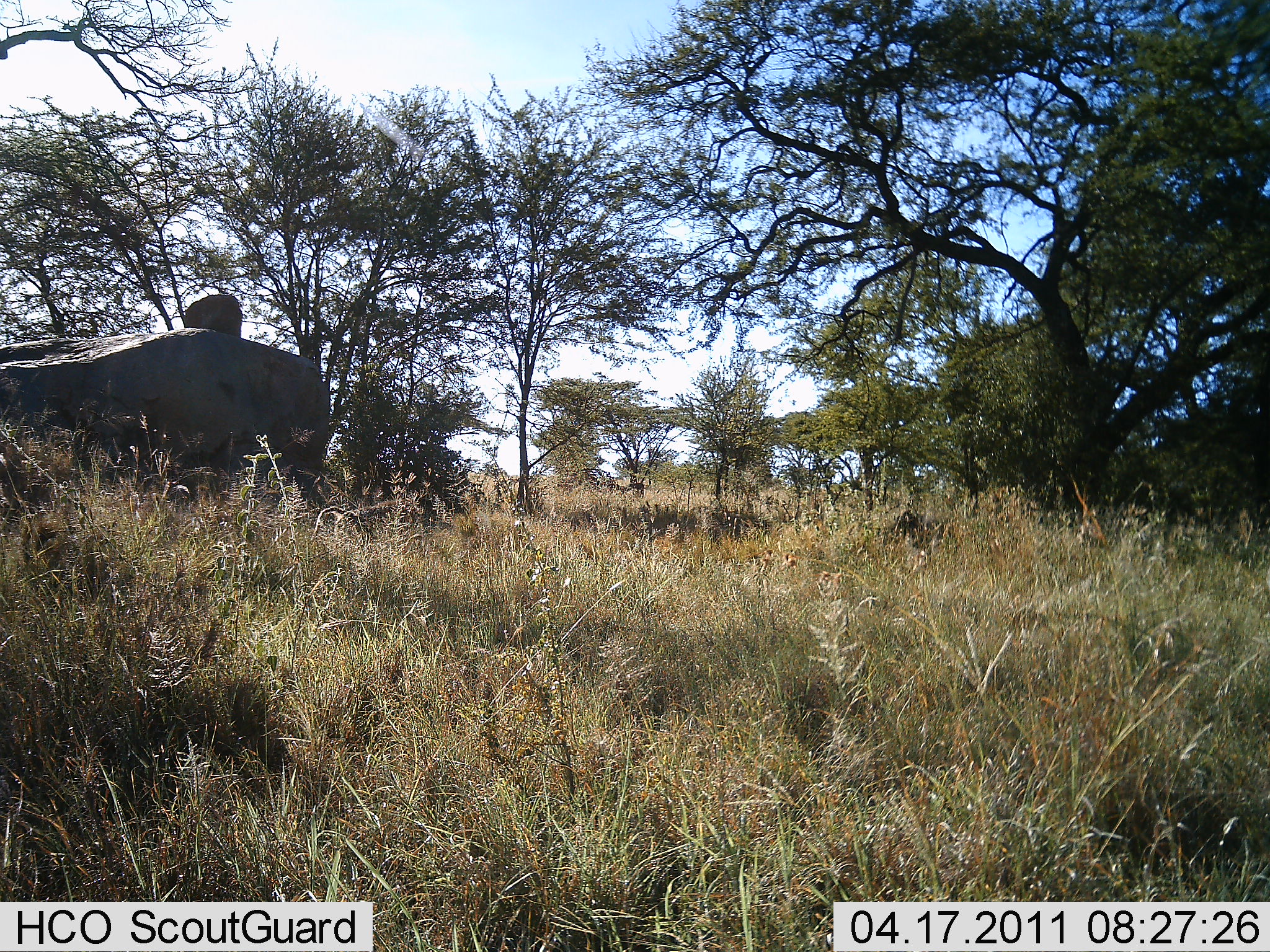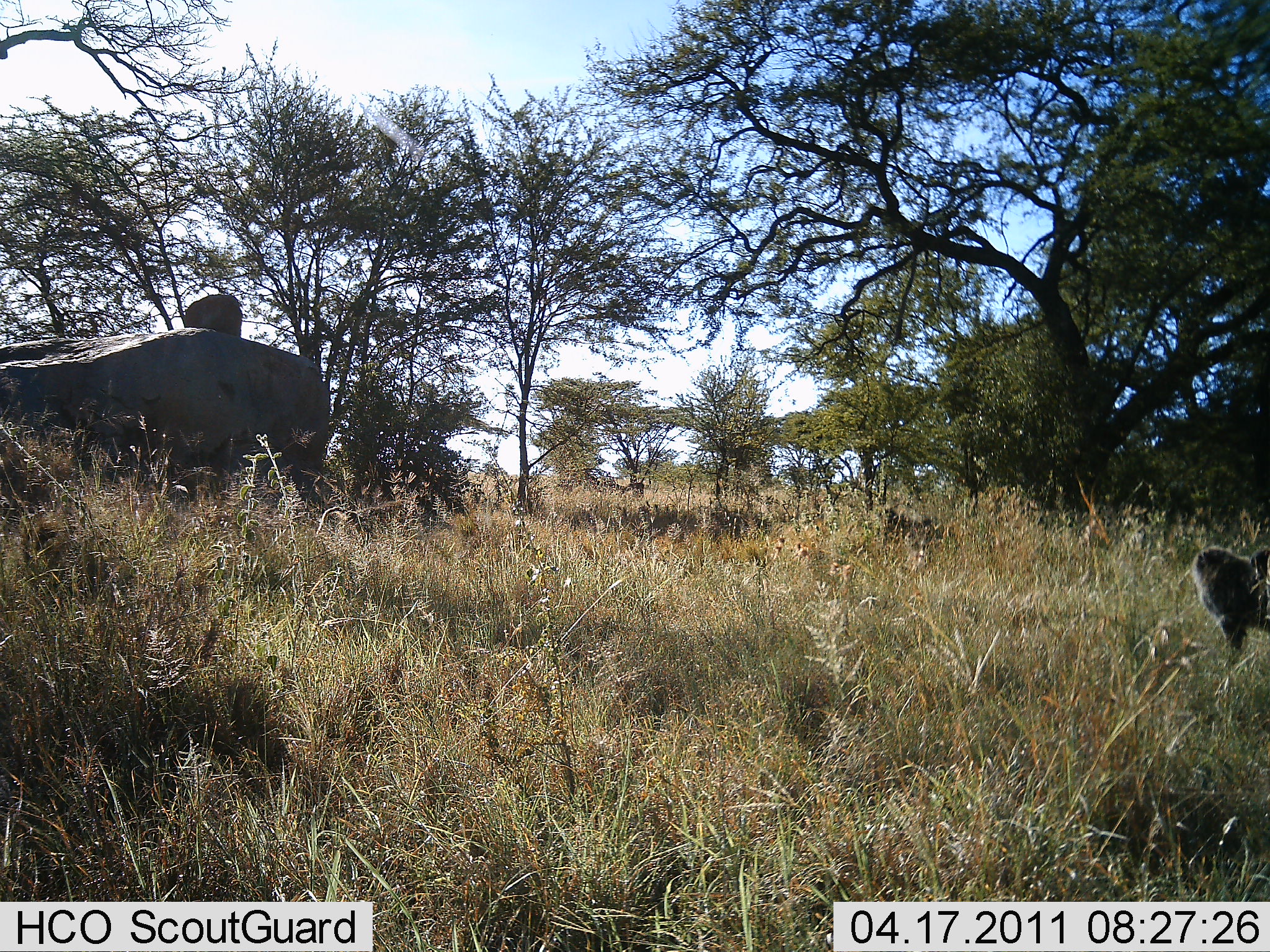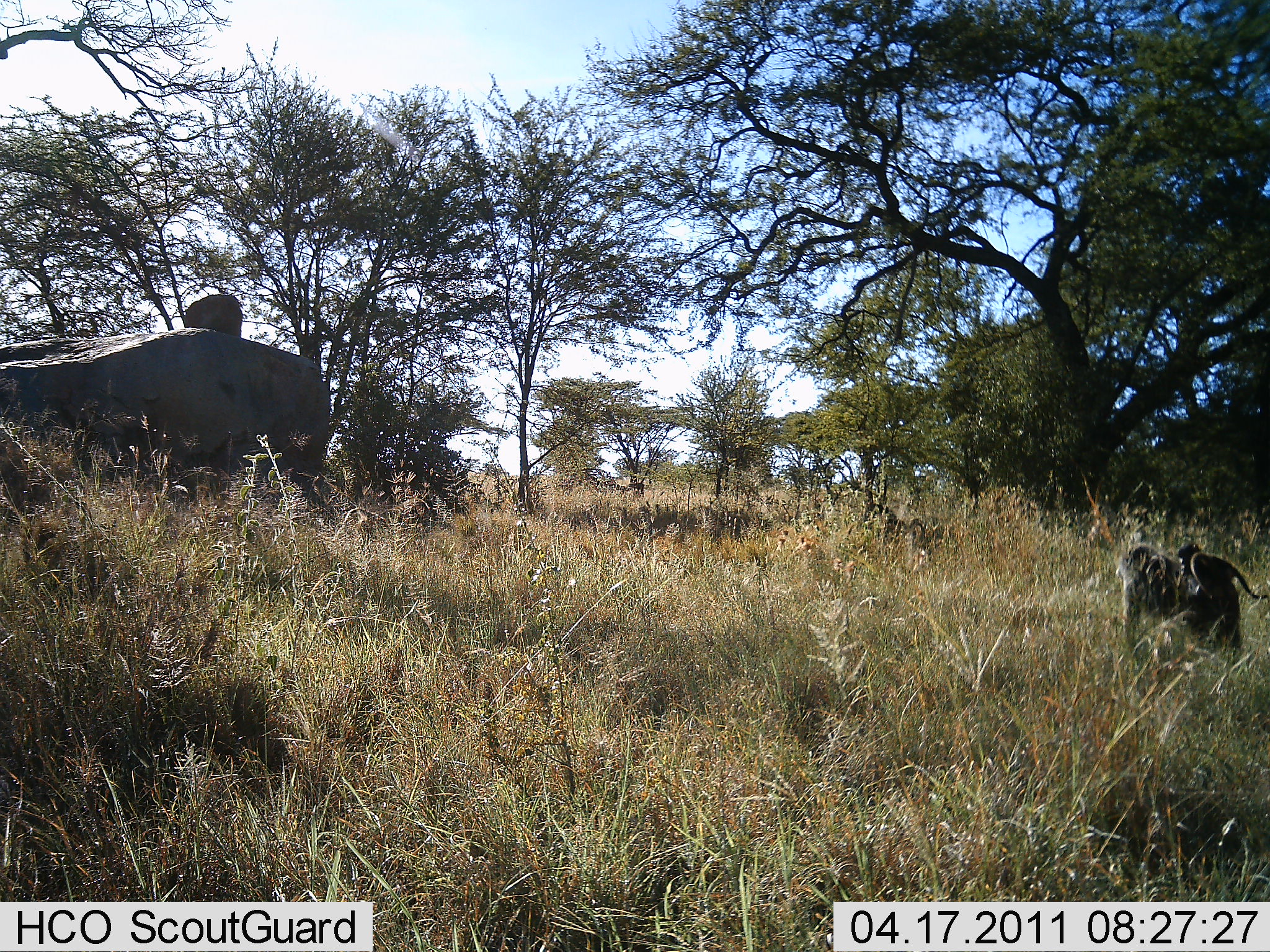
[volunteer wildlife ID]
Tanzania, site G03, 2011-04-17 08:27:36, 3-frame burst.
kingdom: Animalia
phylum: Chordata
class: Mammalia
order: Primates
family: Cercopithecidae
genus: Papio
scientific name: Papio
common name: baboon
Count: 3.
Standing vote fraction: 0%.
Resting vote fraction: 0%.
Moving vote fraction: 100%.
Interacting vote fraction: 0%.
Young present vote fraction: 60%.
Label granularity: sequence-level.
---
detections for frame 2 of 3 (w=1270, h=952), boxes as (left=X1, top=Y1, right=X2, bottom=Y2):
animal: (left=1188, top=542, right=1269, bottom=658)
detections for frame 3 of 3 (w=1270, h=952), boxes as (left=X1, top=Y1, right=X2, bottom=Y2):
animal: (left=1113, top=534, right=1270, bottom=660); (left=1104, top=536, right=1189, bottom=656); (left=865, top=501, right=942, bottom=577); (left=623, top=480, right=651, bottom=503)